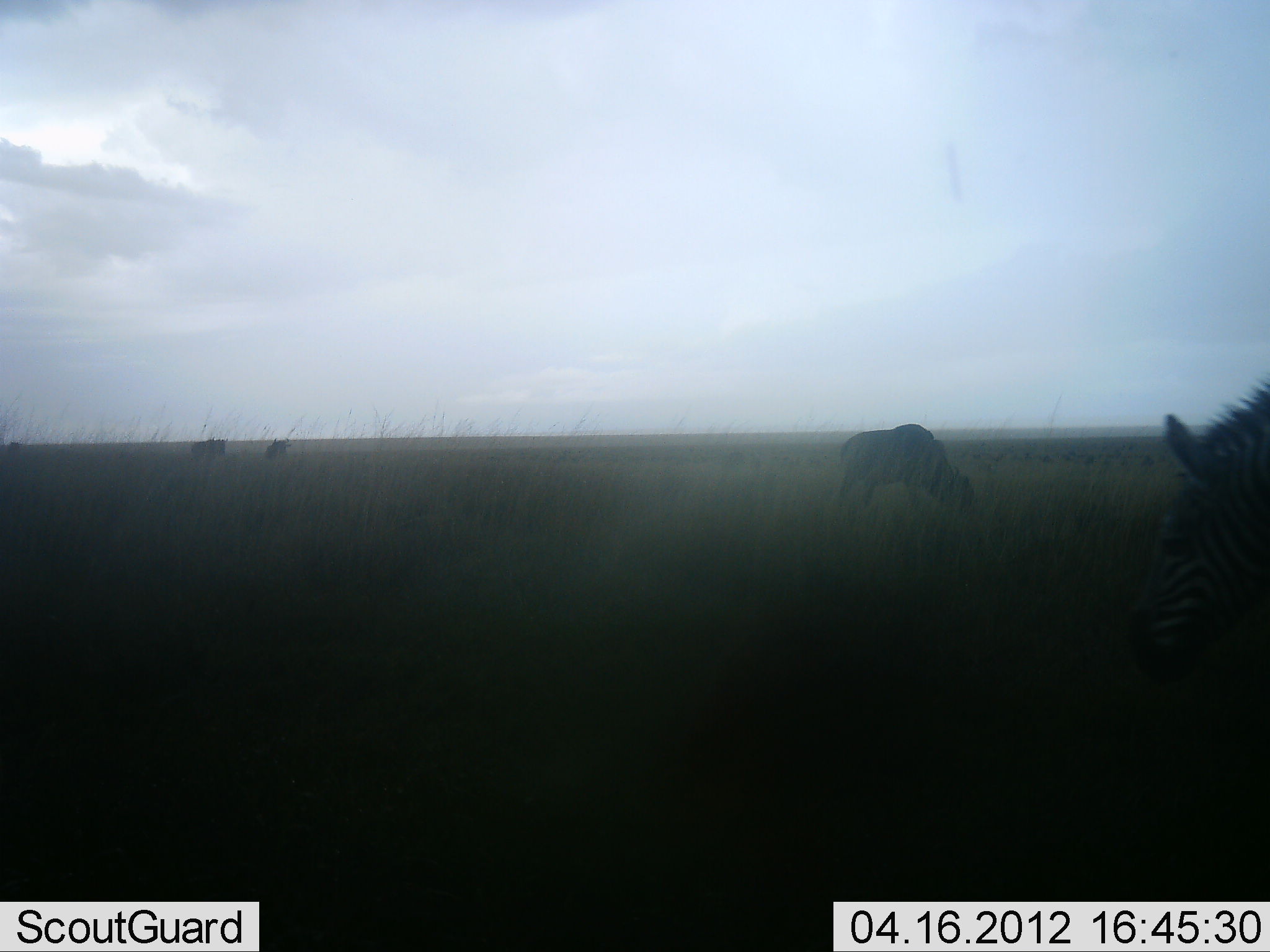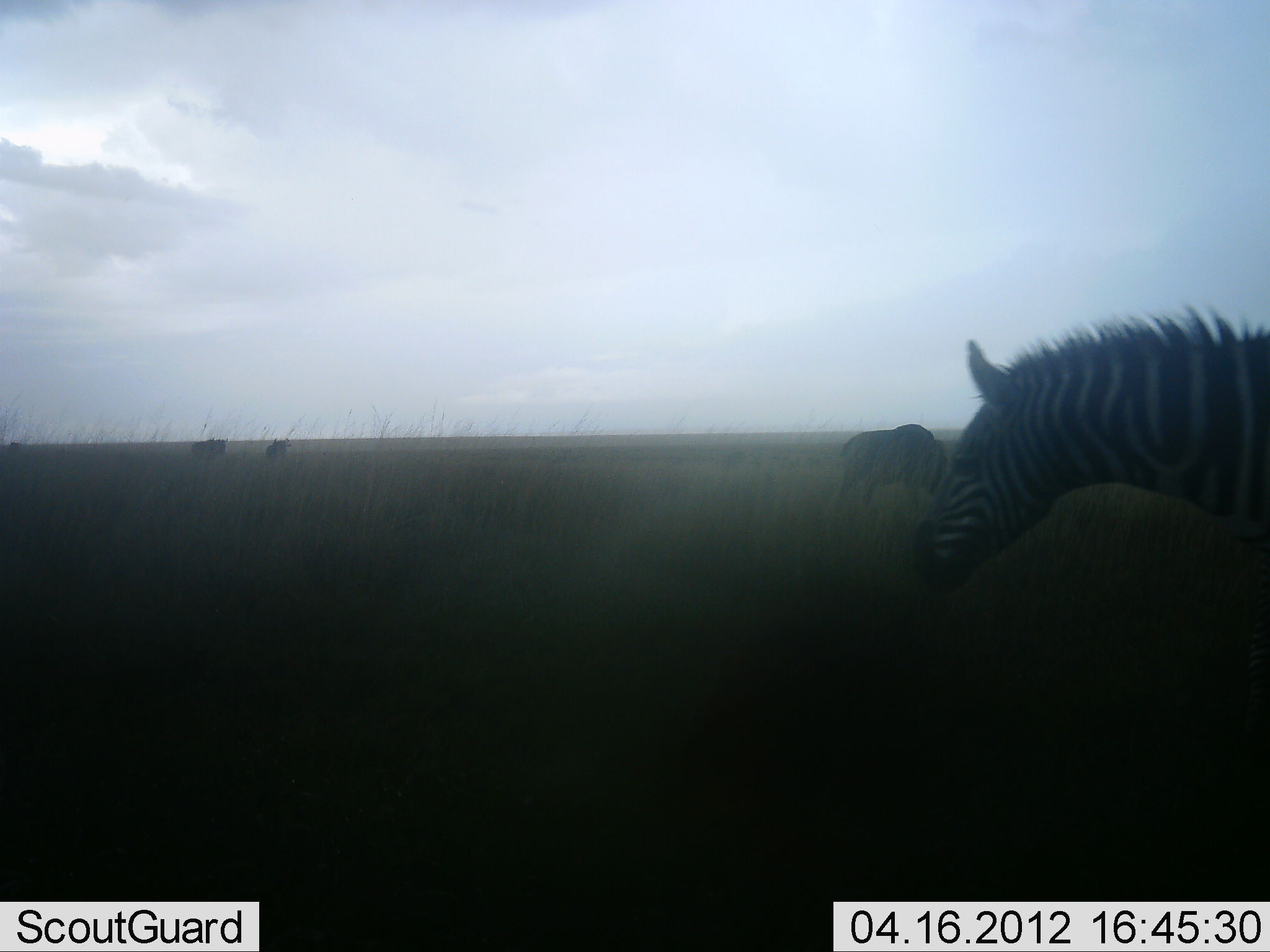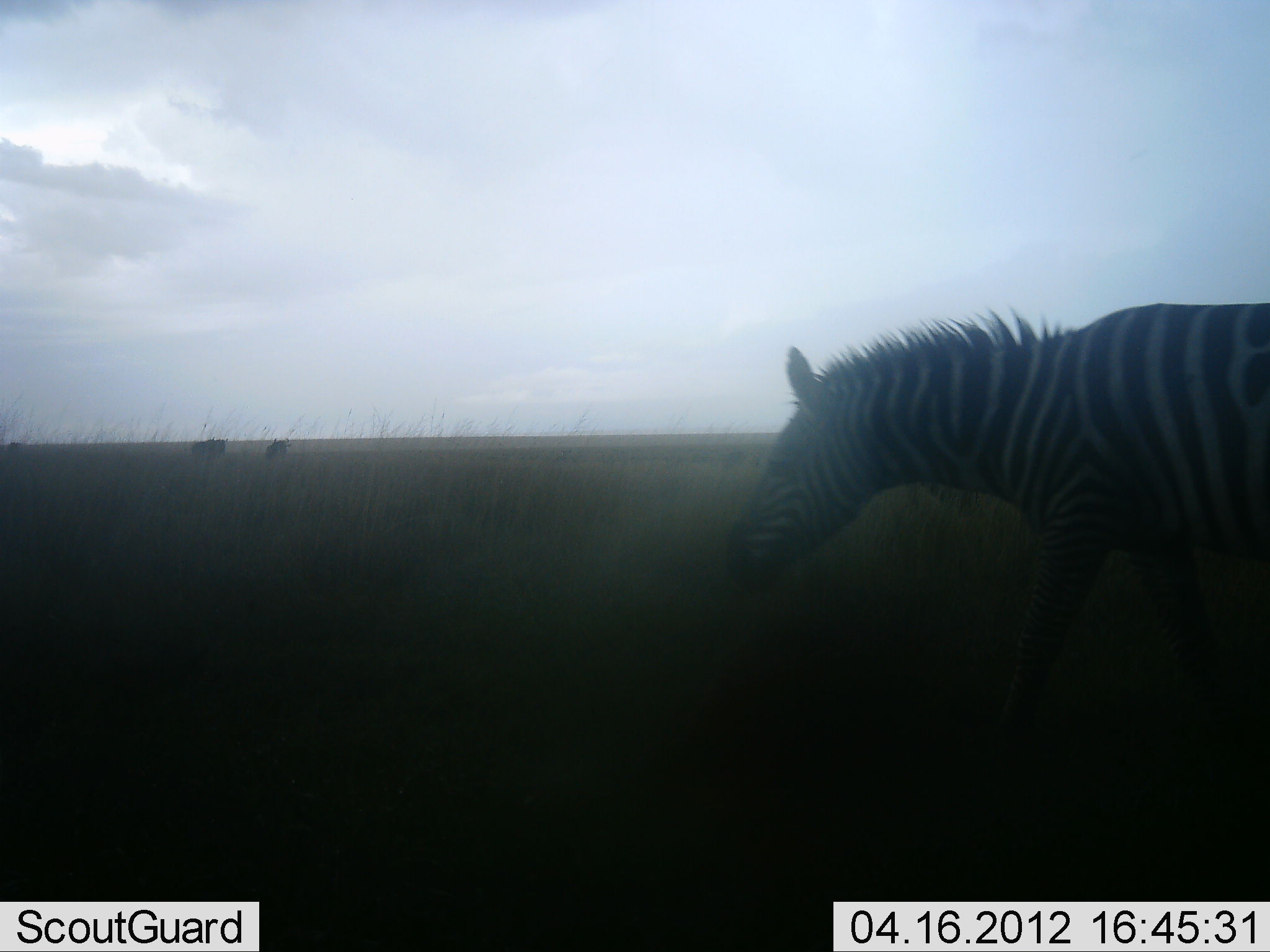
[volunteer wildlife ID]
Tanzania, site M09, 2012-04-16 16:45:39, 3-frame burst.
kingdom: Animalia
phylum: Chordata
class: Mammalia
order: Artiodactyla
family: Bovidae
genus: Connochaetes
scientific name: Connochaetes taurinus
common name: blue wildebeest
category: wildebeest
Wildebeest (blue wildebeest) (Connochaetes taurinus), count 3. Behavior (volunteer vote fractions): standing 38%, resting 0%, moving 0%, interacting 0%. Young present (vote fraction): 0%. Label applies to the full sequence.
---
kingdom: Animalia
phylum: Chordata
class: Mammalia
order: Perissodactyla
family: Equidae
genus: Equus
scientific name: Equus quagga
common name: plains zebra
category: zebra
Zebra (plains zebra) (Equus quagga), count 1. Behavior (volunteer vote fractions): standing 11%, resting 0%, moving 100%, interacting 0%. Young present (vote fraction): 0%. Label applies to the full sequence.